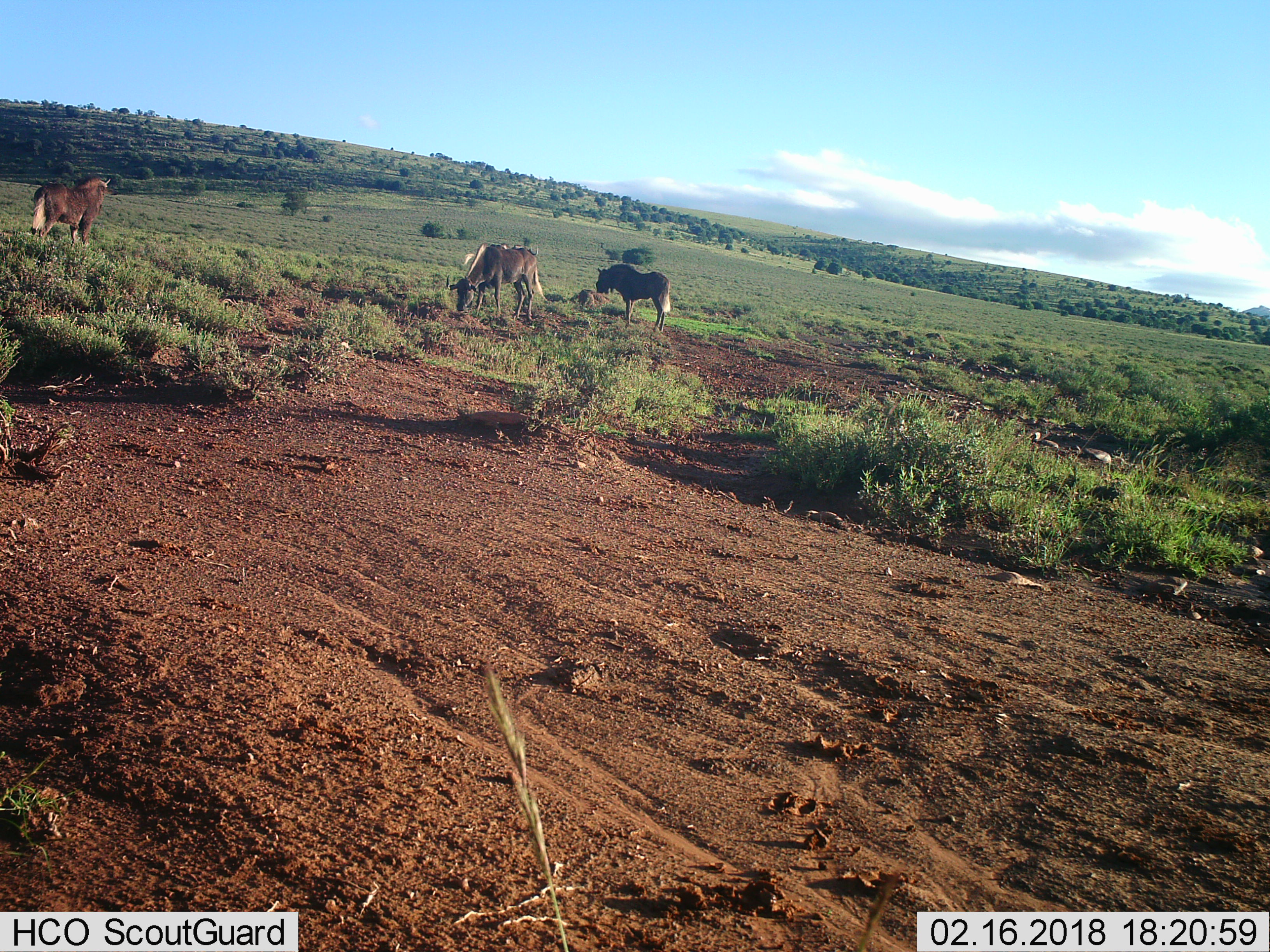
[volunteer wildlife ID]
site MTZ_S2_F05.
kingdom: Animalia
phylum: Chordata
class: Mammalia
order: Artiodactyla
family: Bovidae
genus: Connochaetes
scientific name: Connochaetes gnou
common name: black wildebeest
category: wildebeestblack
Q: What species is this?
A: Wildebeestblack (black wildebeest) (Connochaetes gnou).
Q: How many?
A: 4.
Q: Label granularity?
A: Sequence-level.